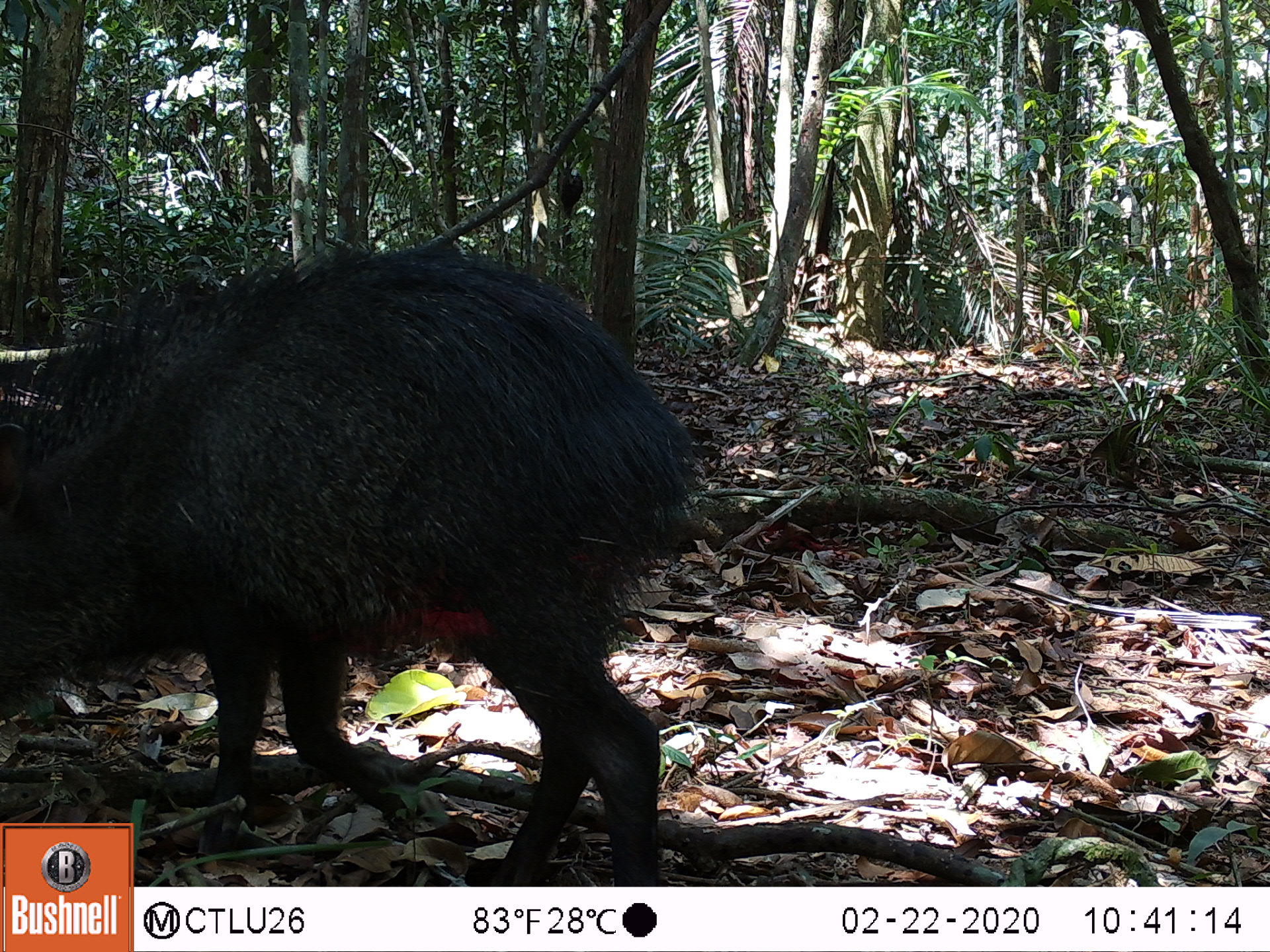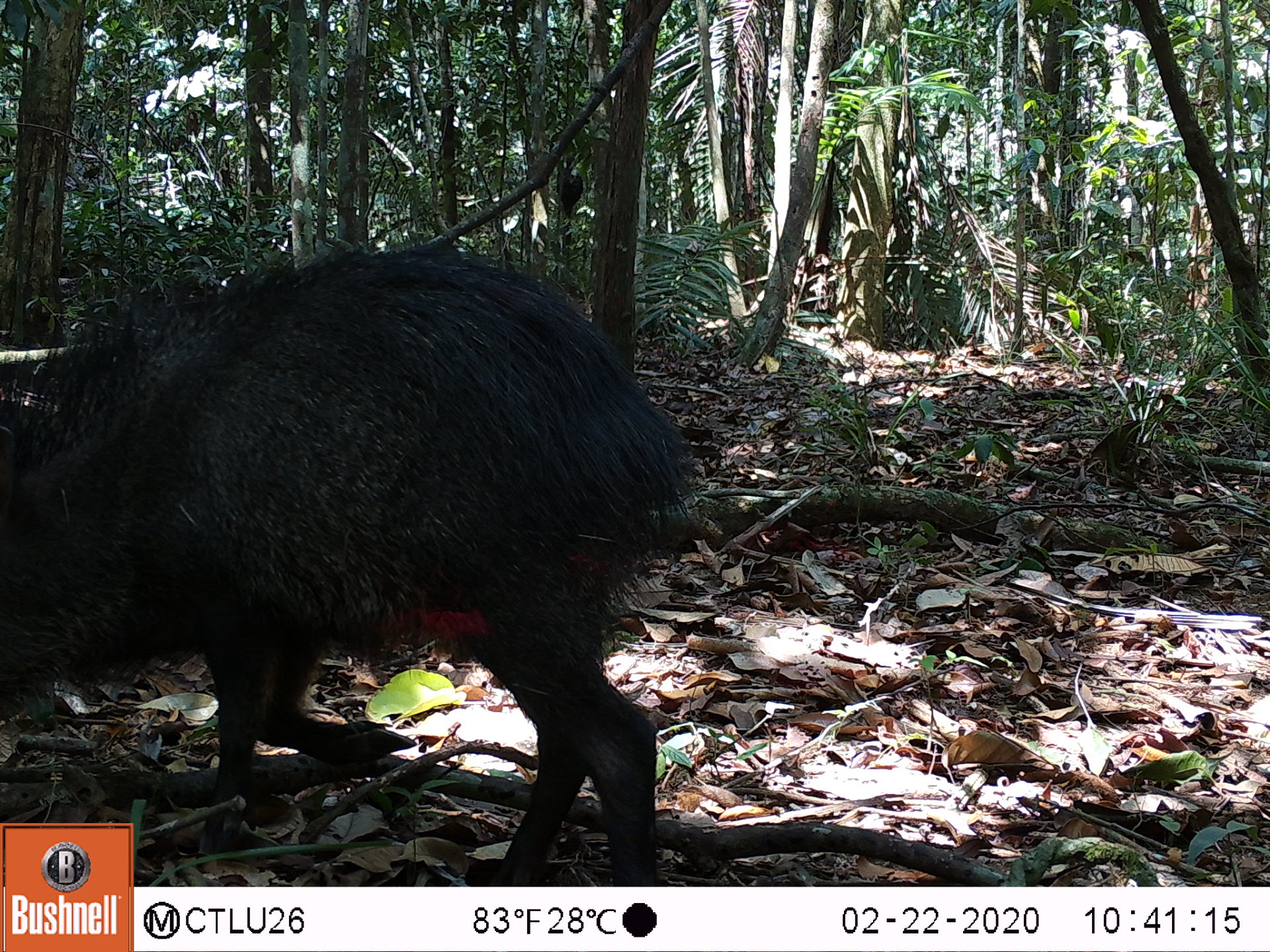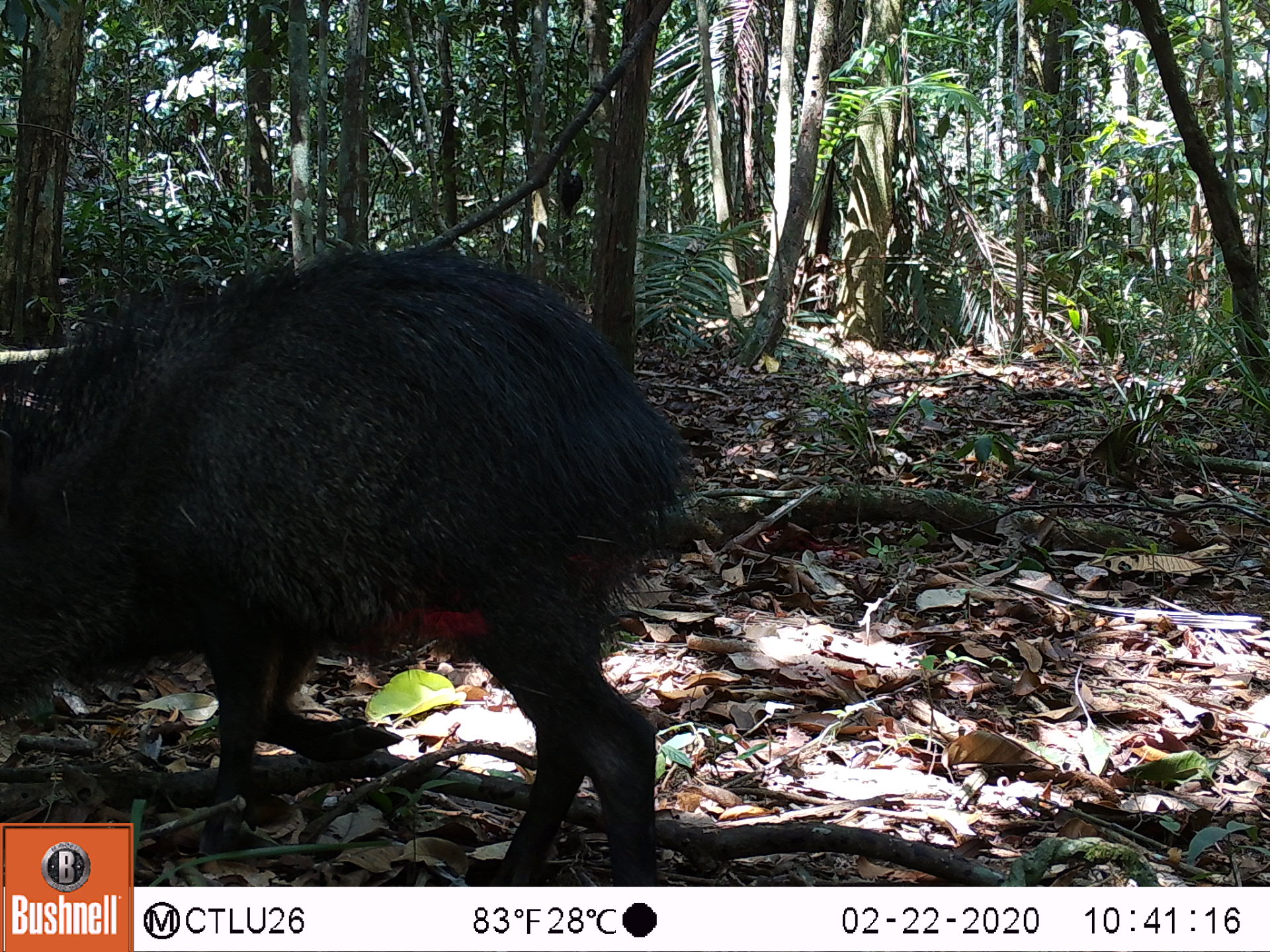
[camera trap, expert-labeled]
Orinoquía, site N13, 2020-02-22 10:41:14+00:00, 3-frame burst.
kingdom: Animalia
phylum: Chordata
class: Mammalia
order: Artiodactyla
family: Tayassuidae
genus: Pecari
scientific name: Pecari tajacu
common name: collared peccary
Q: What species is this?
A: Collared peccary (Pecari tajacu).